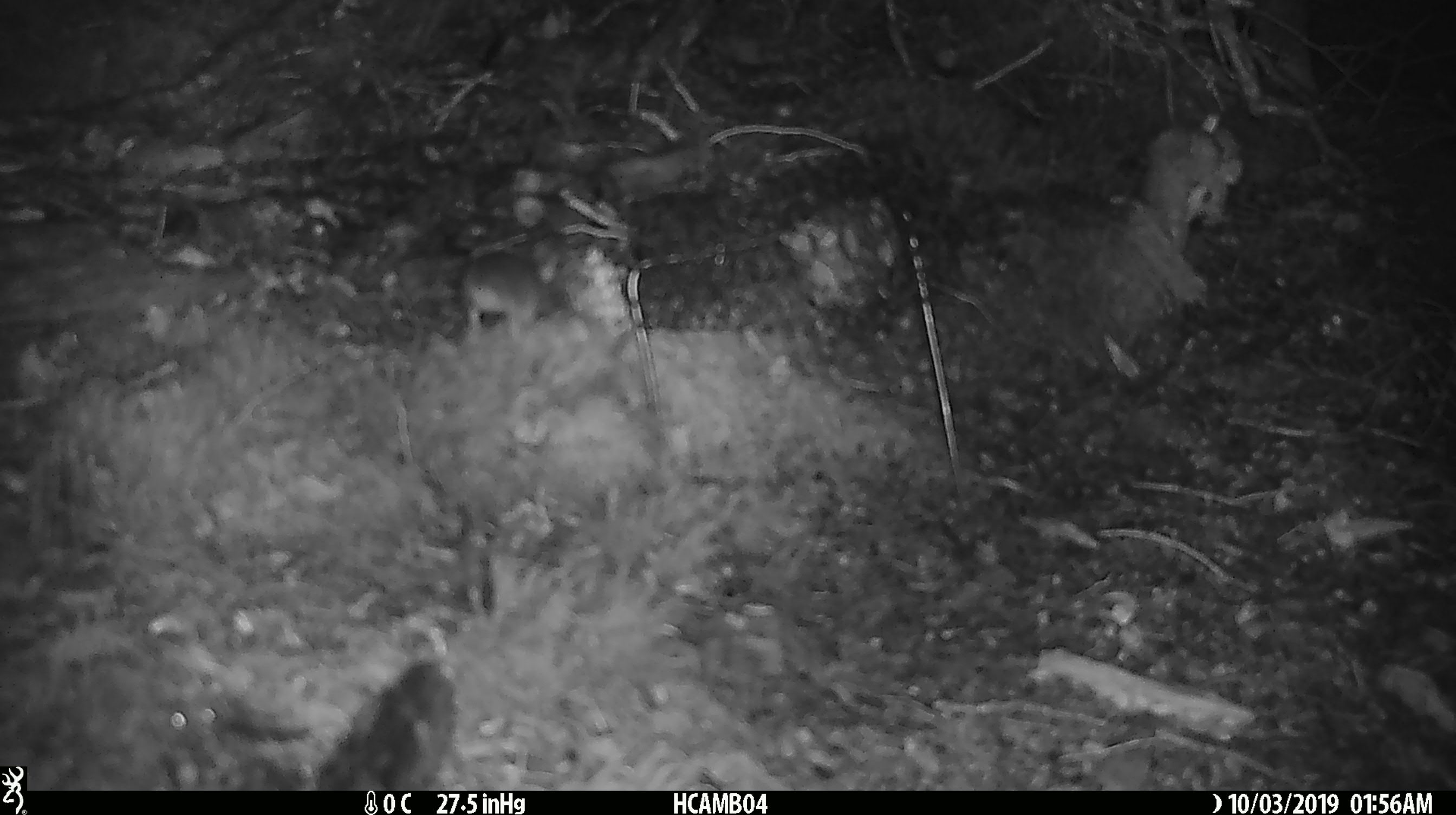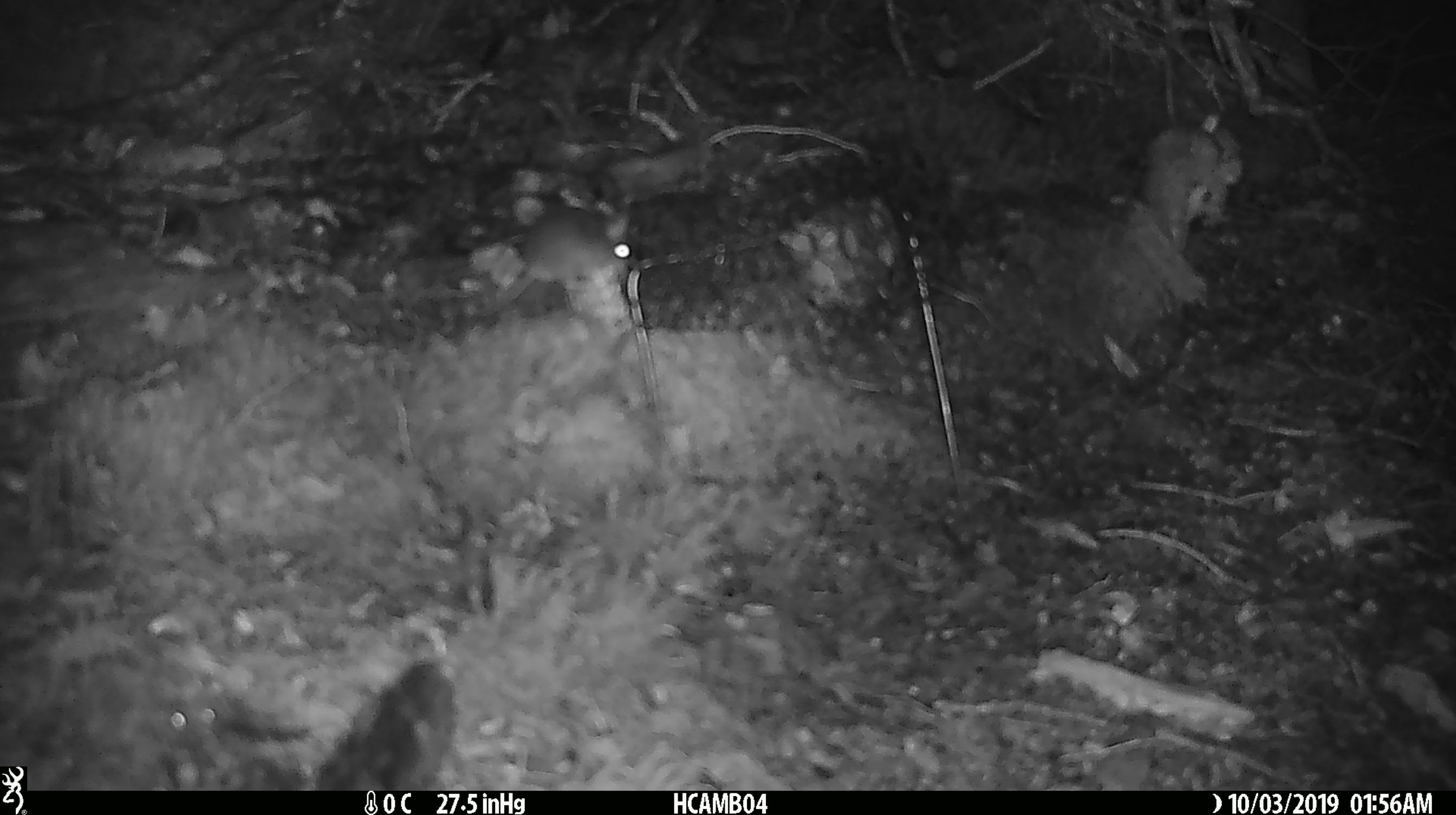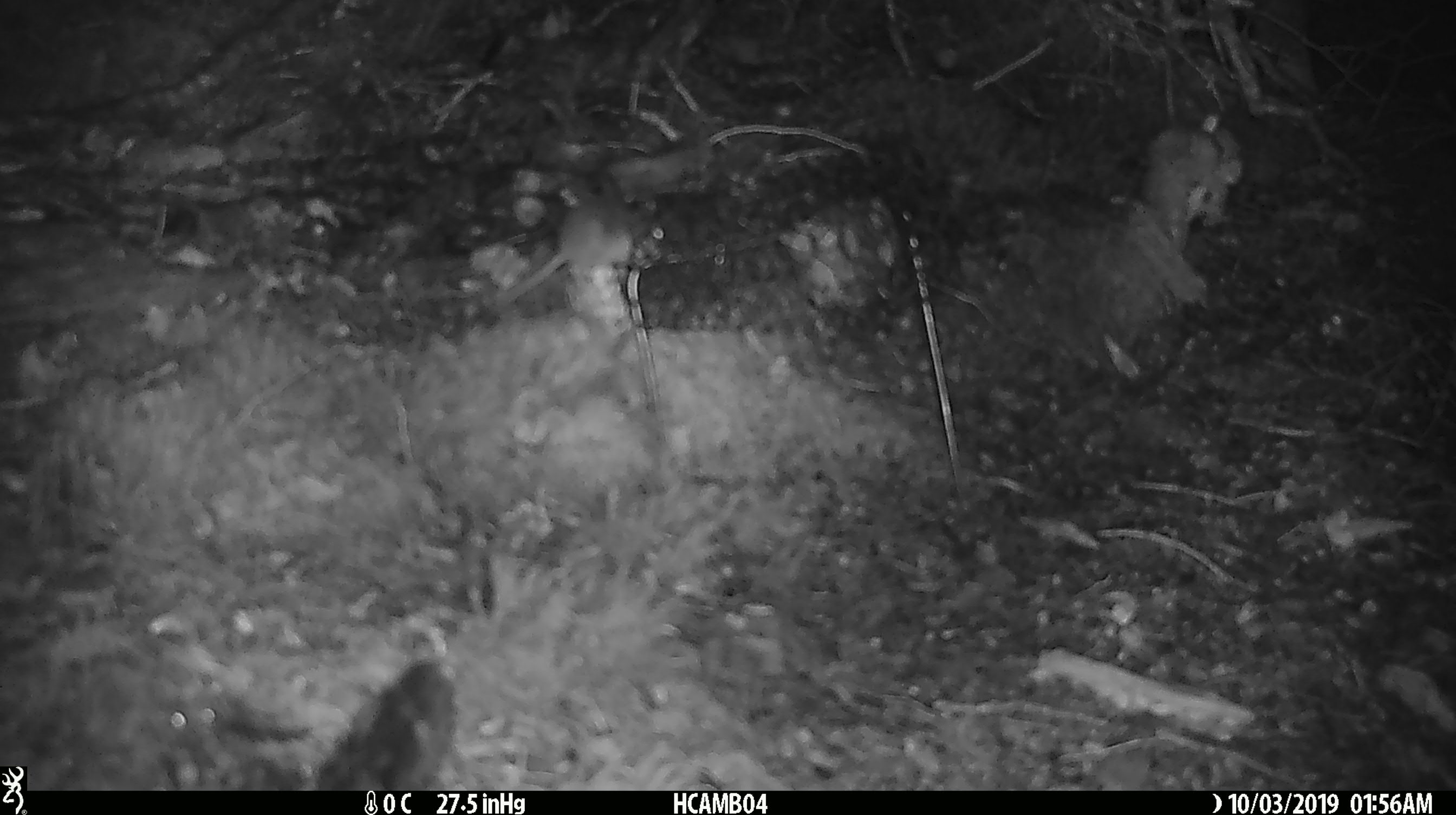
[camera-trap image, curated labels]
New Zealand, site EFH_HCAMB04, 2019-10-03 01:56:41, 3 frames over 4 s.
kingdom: Animalia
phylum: Chordata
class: Mammalia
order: Rodentia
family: Muridae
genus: Mus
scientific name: Mus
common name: mouse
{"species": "mouse (Mus)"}